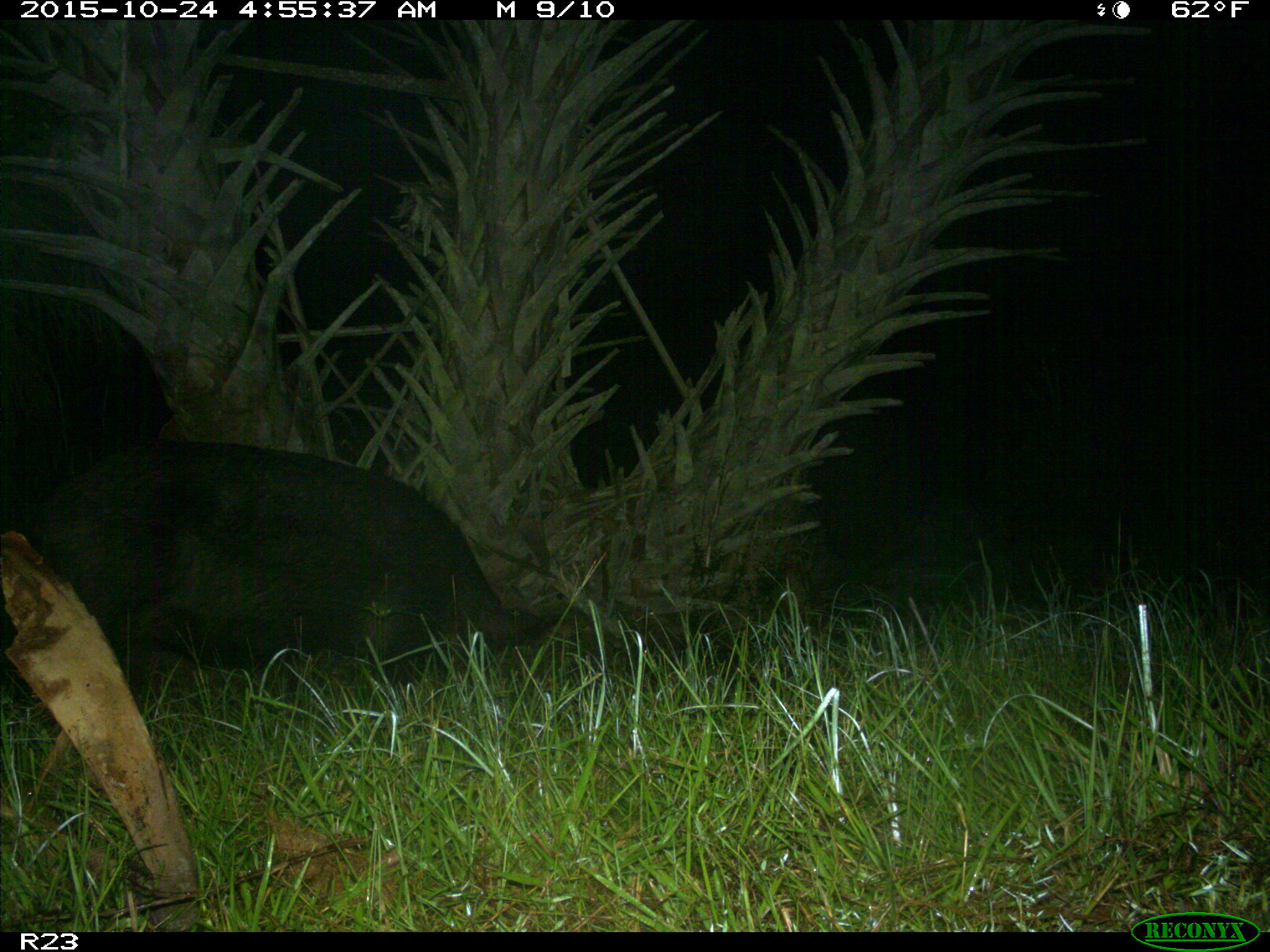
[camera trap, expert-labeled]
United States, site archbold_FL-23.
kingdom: Animalia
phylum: Chordata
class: Mammalia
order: Artiodactyla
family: Suidae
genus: Sus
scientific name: Sus scrofa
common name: wild boar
Sus scrofa (wild boar).